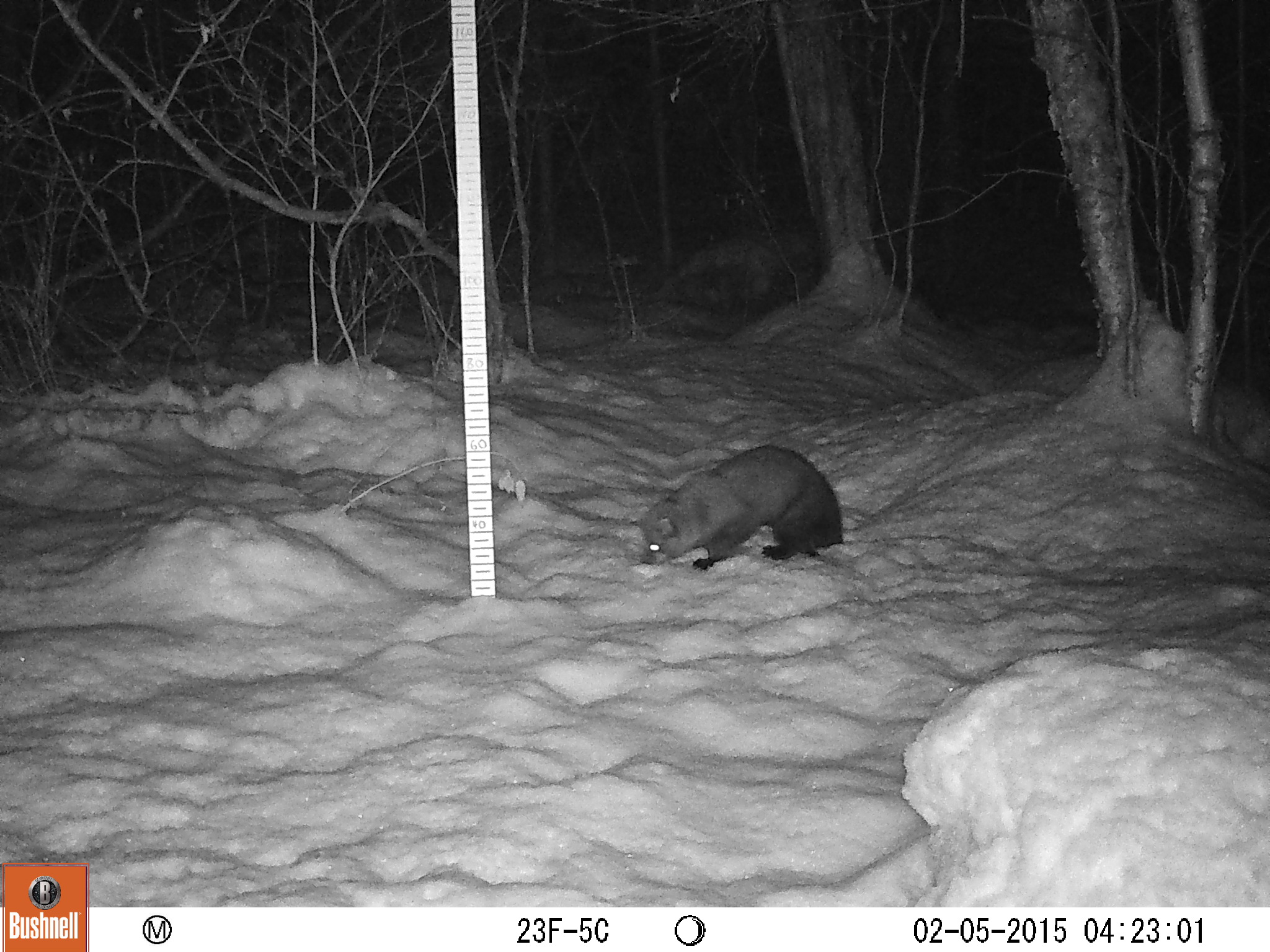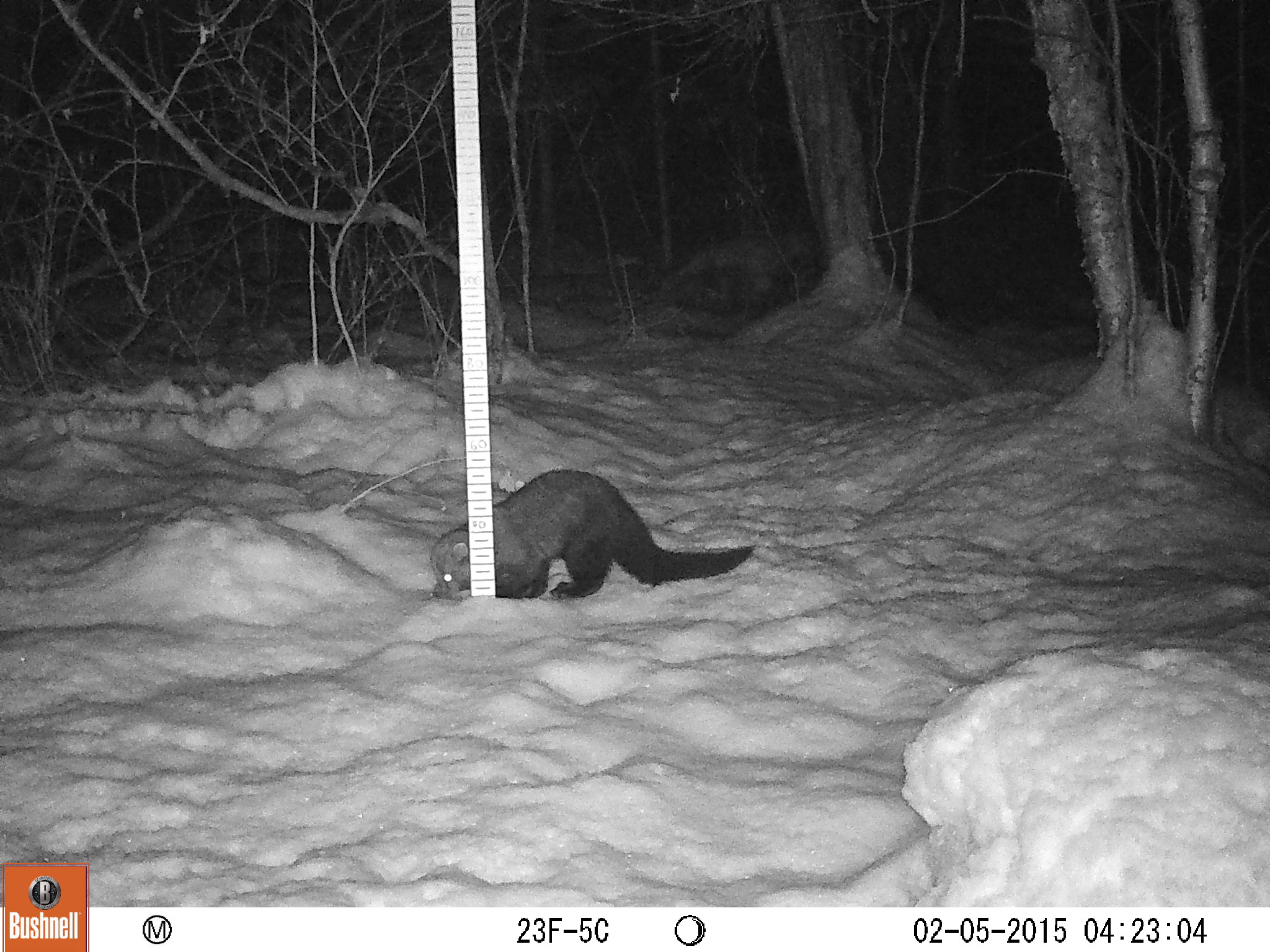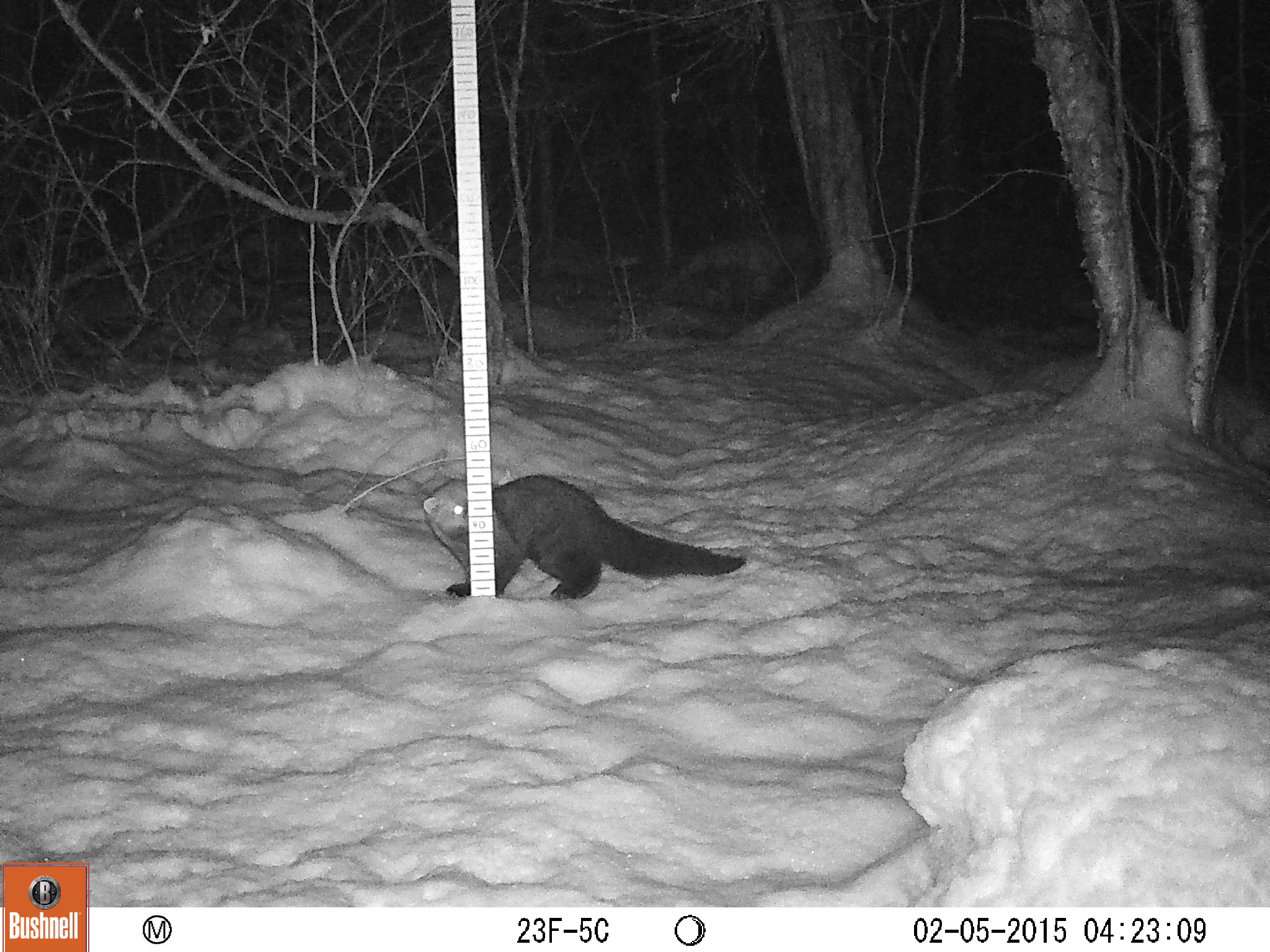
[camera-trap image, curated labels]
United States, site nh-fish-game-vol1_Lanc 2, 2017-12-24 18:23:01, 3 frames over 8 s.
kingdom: Animalia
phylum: Chordata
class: Mammalia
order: Carnivora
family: Mustelidae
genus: Pekania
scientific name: Pekania pennanti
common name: fisher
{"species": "fisher (Pekania pennanti)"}